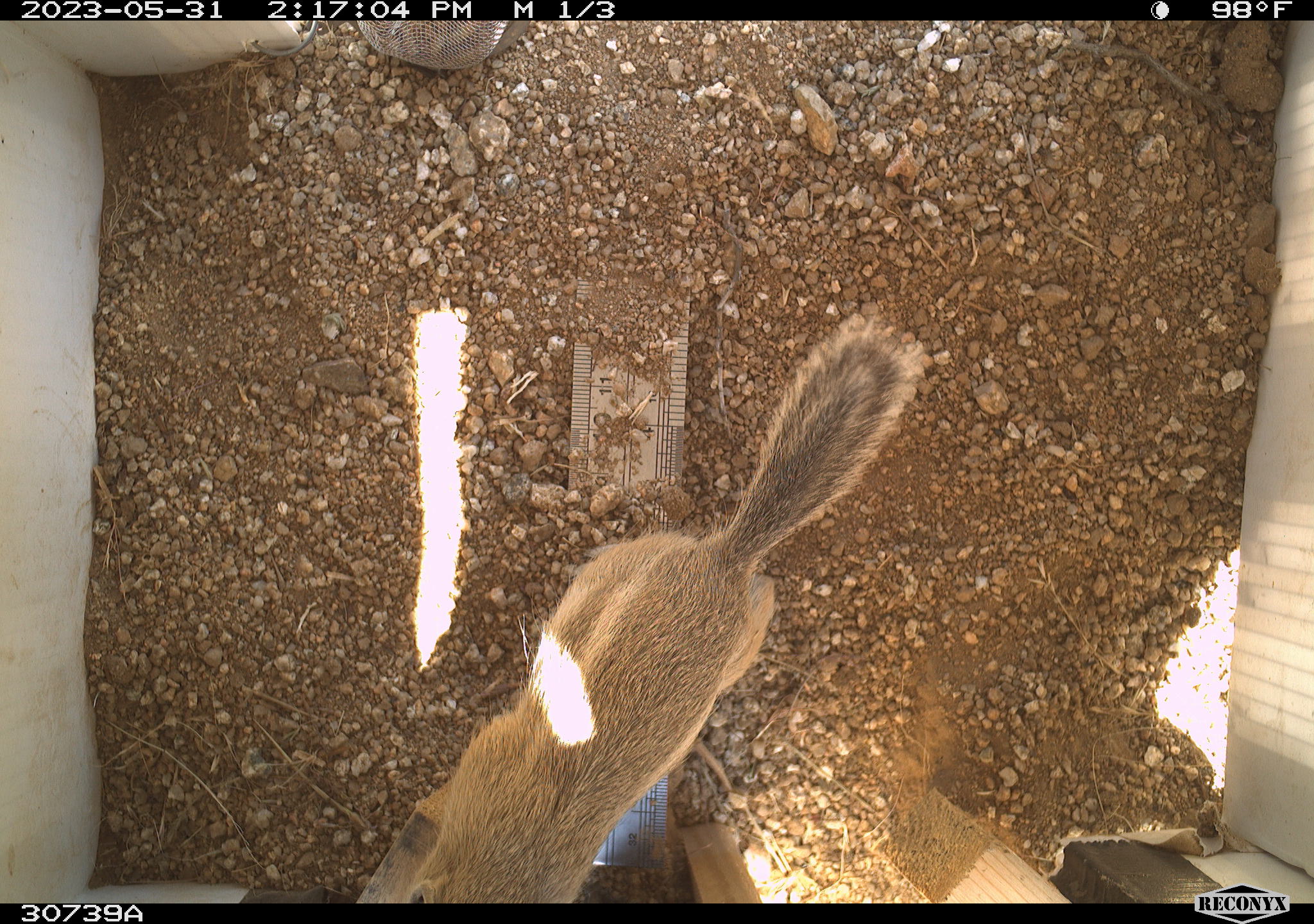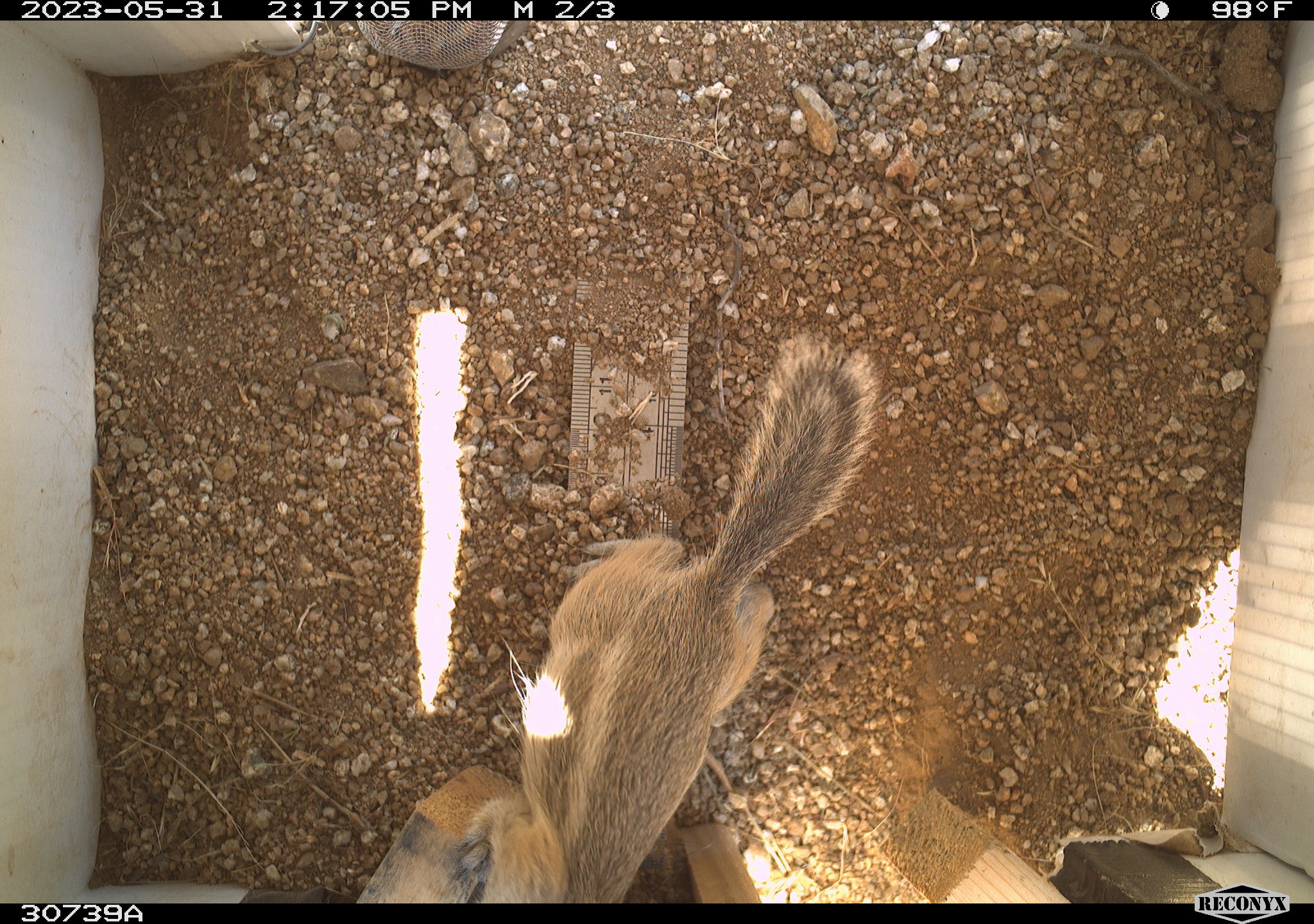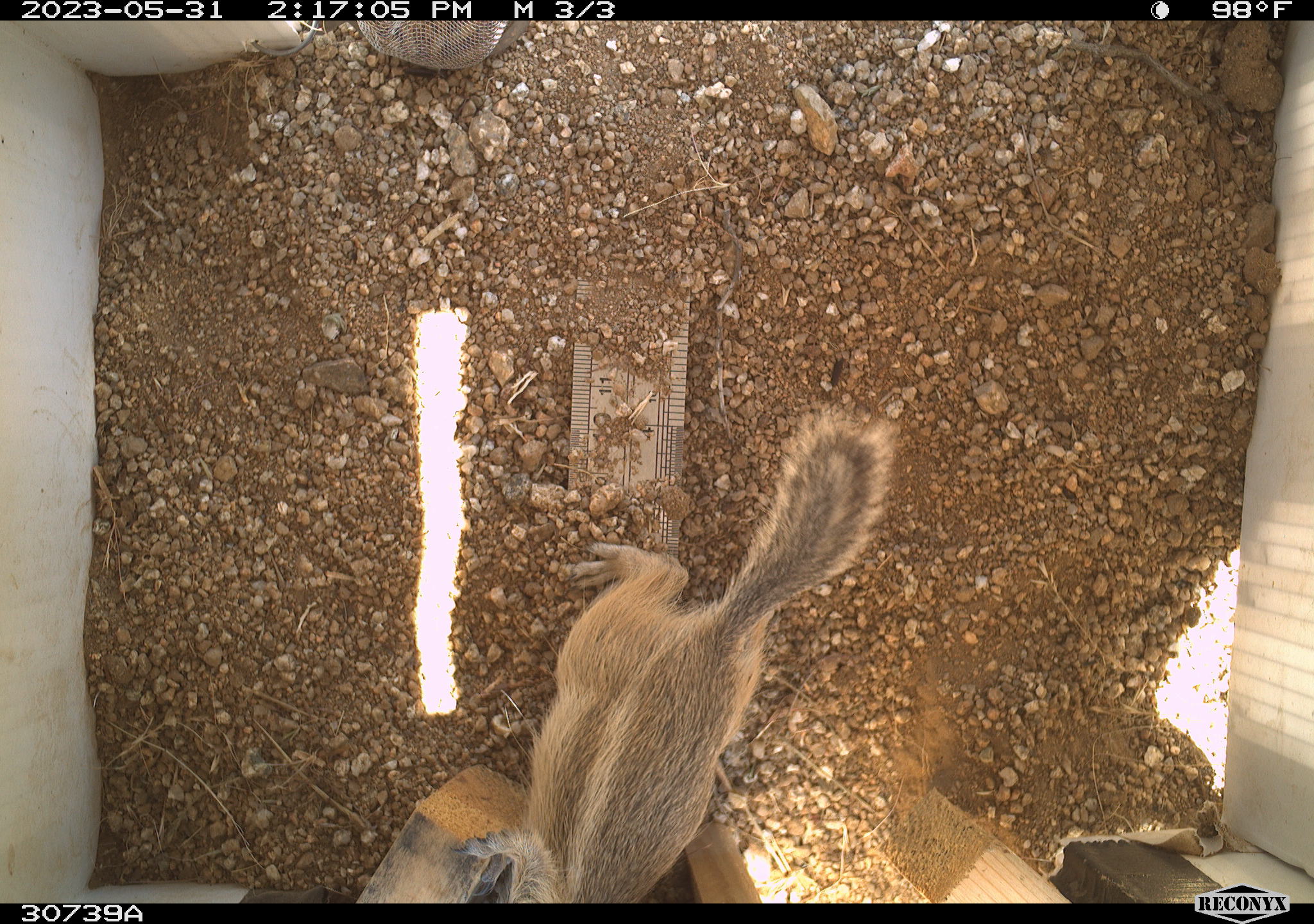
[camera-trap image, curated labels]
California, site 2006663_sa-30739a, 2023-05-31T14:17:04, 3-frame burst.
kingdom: Animalia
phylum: Chordata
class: Mammalia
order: Rodentia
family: Sciuridae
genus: Ammospermophilus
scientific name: Ammospermophilus leucurus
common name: white-tailed antelope squirrel